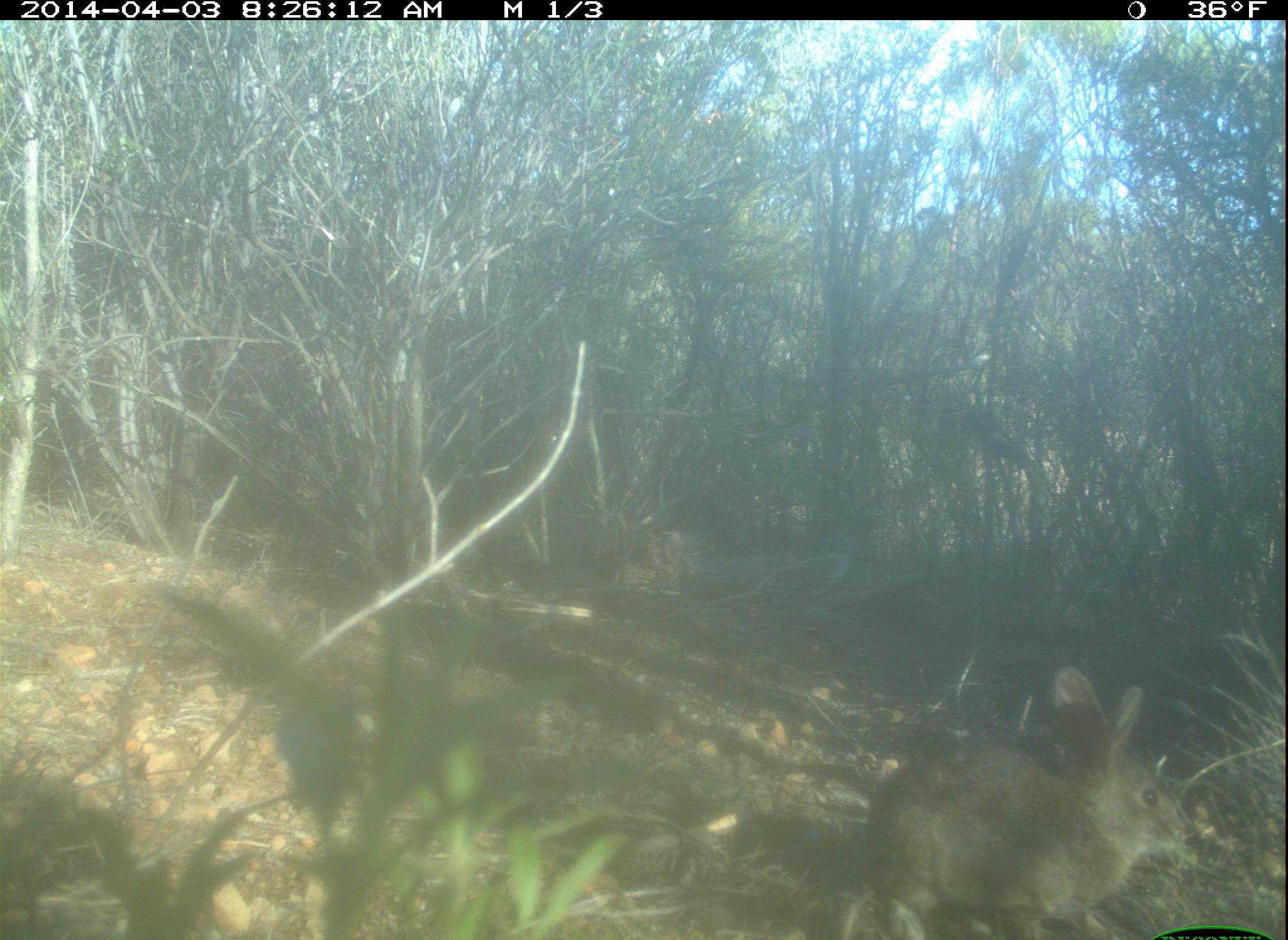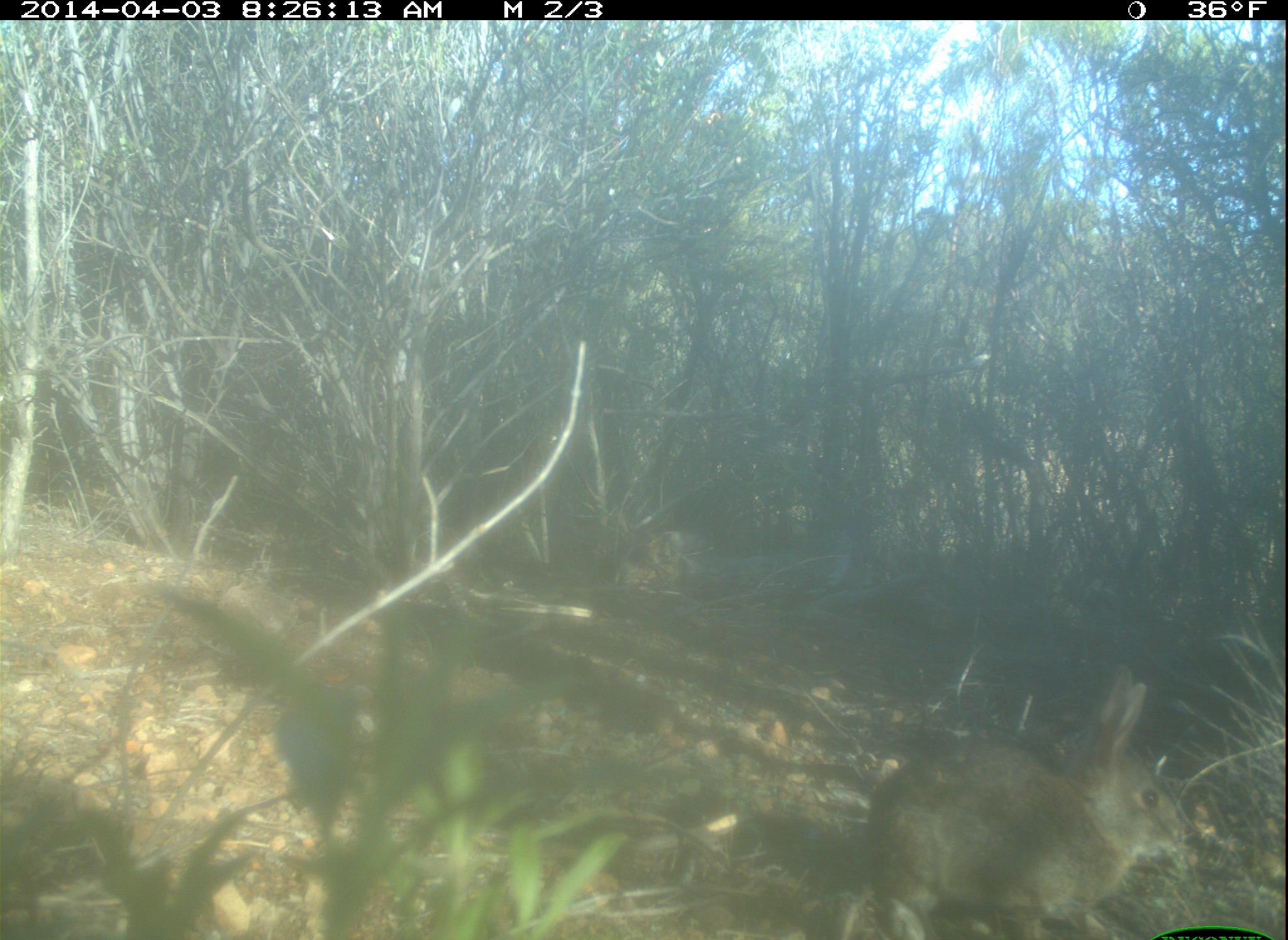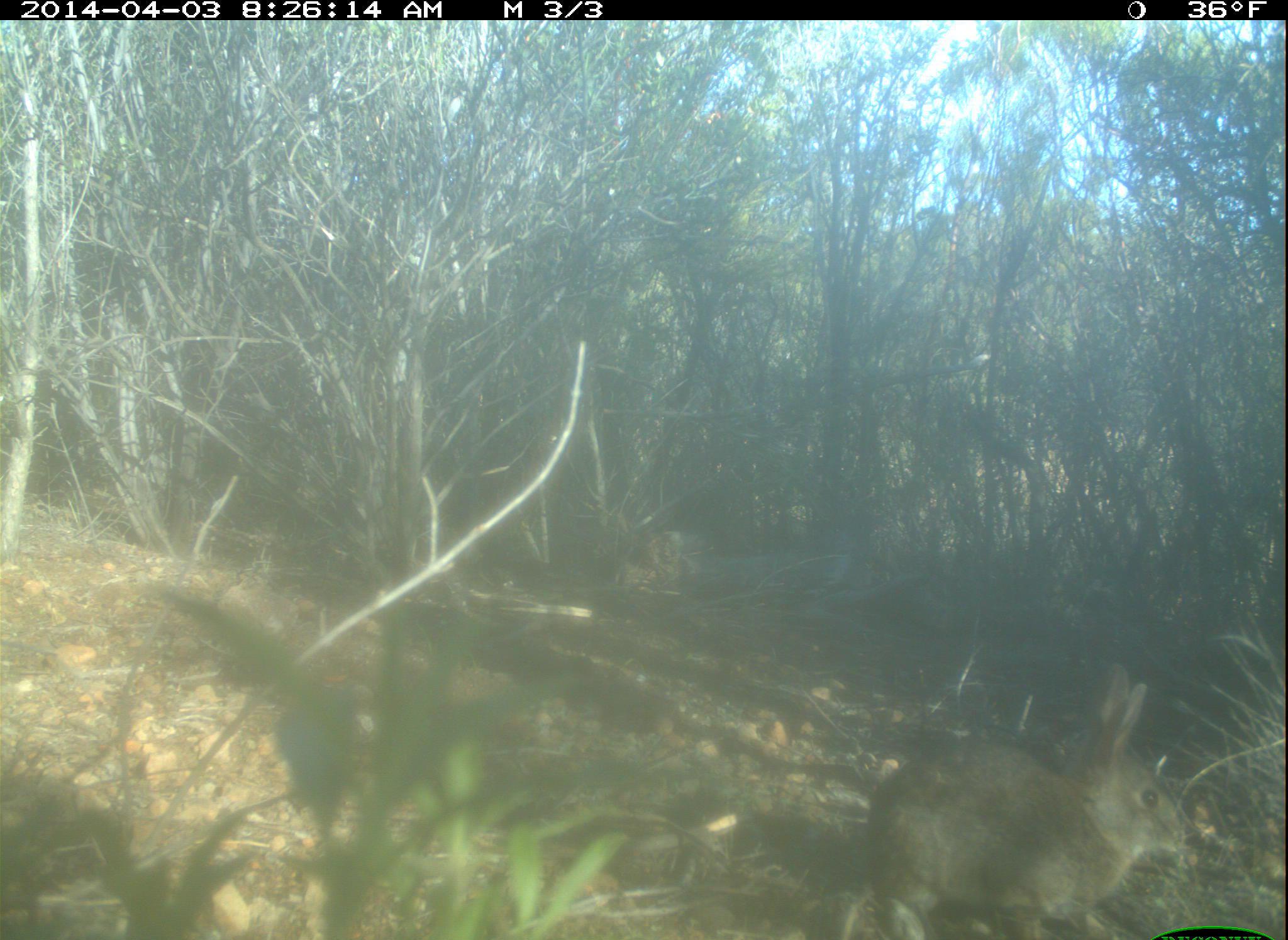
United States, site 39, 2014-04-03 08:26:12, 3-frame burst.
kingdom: Animalia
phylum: Chordata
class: Mammalia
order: Lagomorpha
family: Leporidae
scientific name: Leporidae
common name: rabbits and hares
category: rabbit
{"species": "rabbit (rabbits and hares) (Leporidae)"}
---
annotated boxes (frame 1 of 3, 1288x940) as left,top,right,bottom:
rabbit: 865,667,1190,938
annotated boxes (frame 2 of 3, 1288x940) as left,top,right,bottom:
rabbit: 860,670,1186,938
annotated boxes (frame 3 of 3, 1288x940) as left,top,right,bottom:
rabbit: 863,664,1184,938